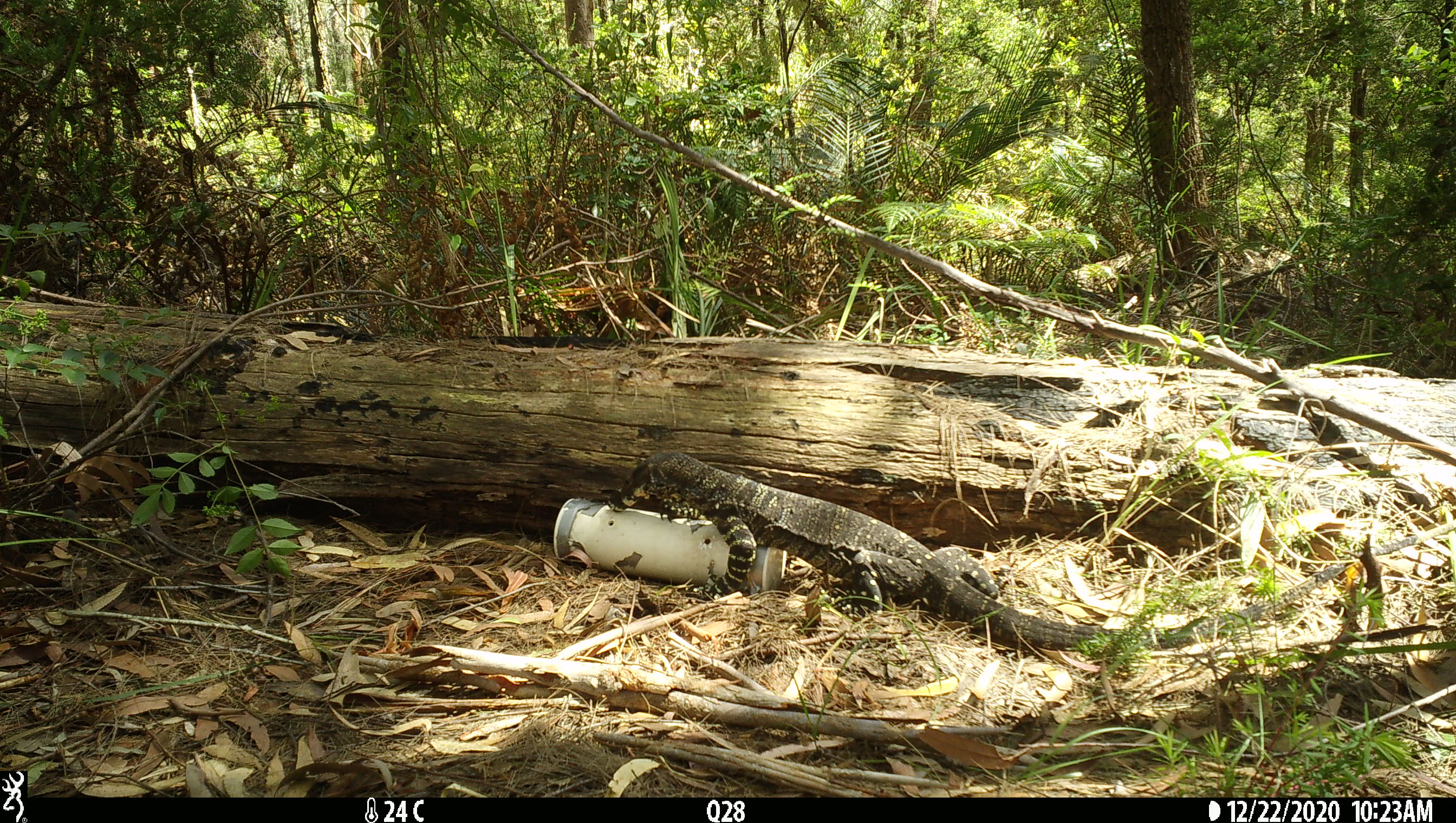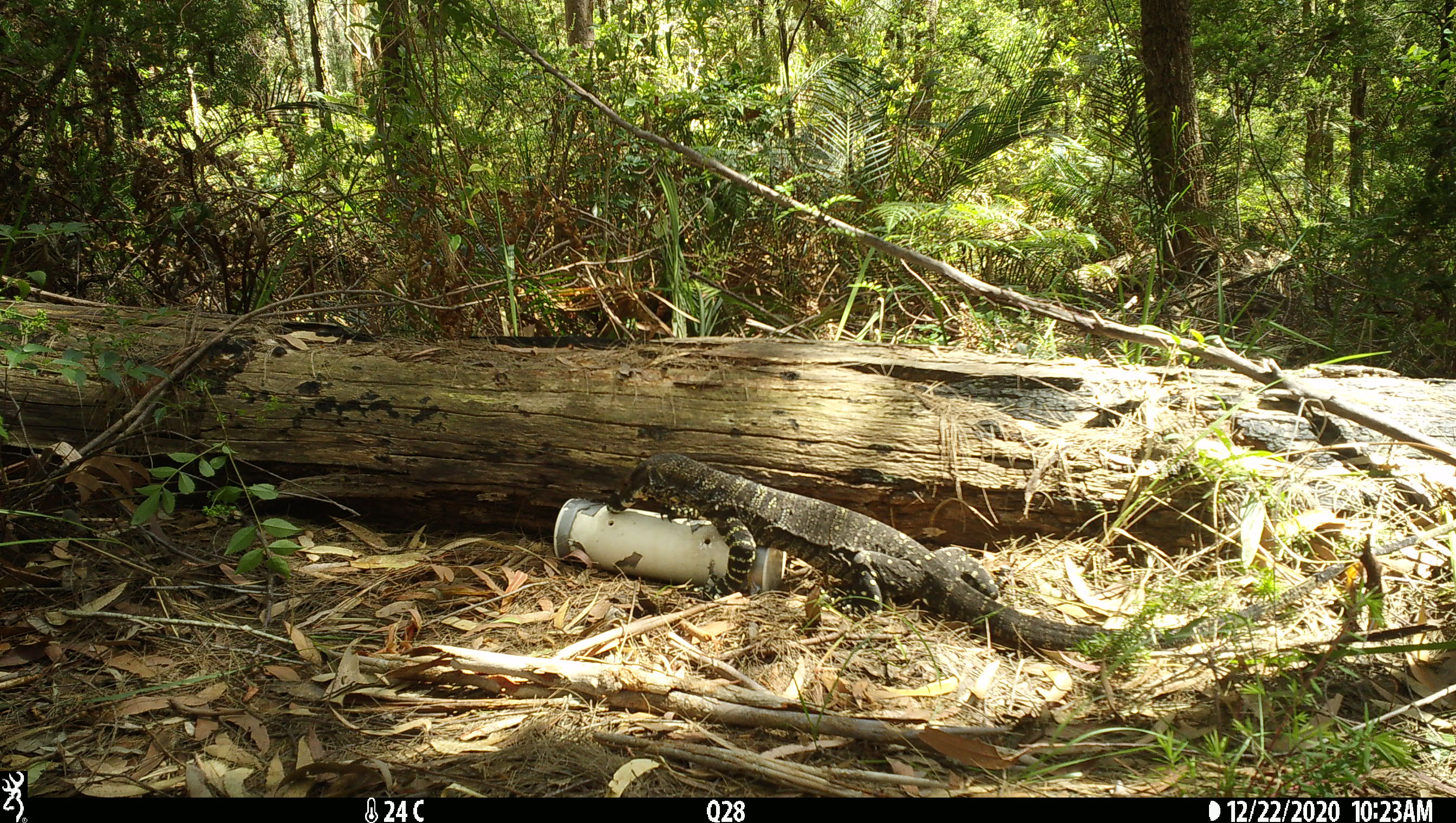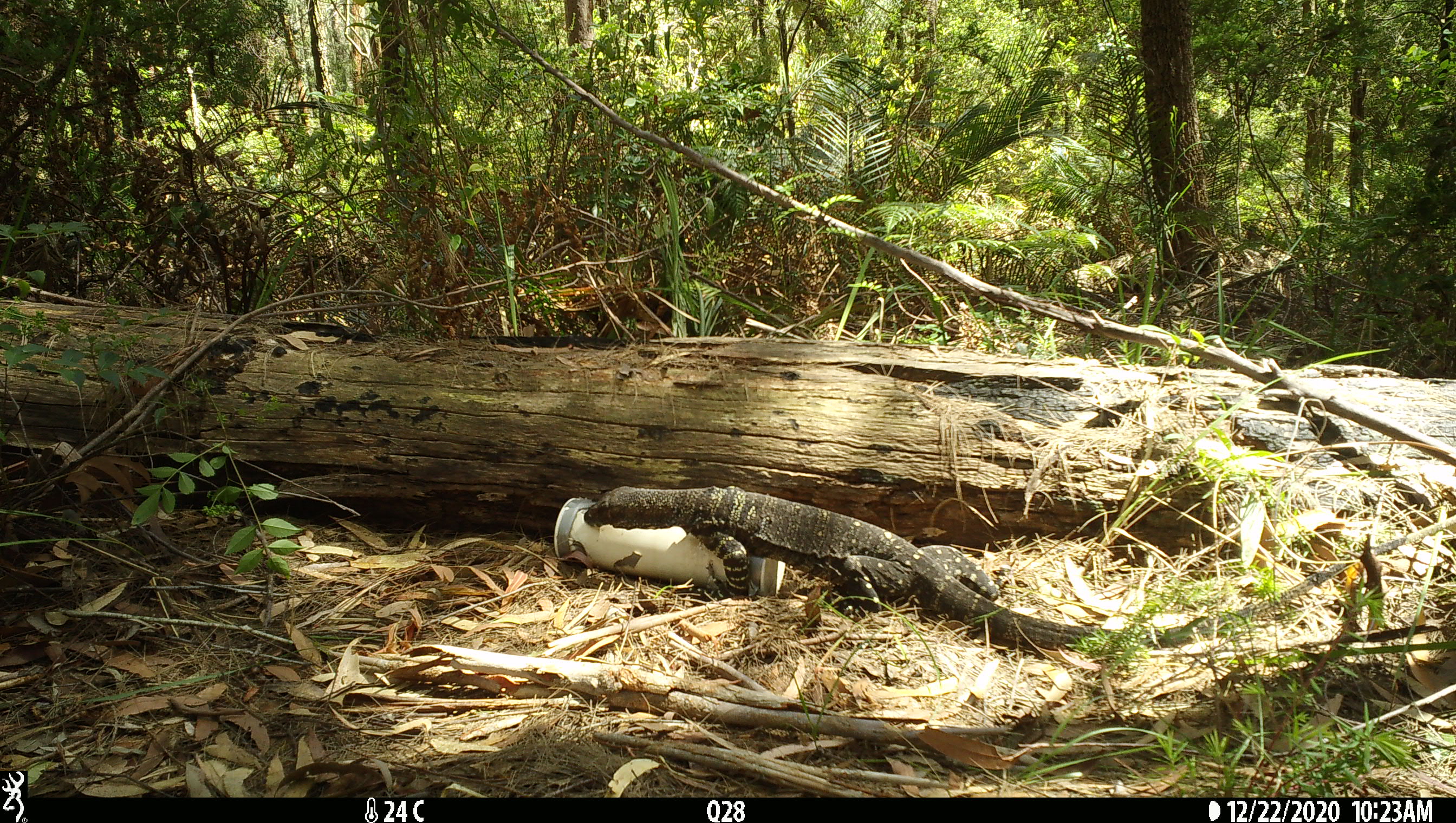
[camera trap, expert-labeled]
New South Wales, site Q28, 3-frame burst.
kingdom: Animalia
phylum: Chordata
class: Reptilia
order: Squamata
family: Varanidae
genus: Varanus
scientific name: Varanus varius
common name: lace monitor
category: goanna